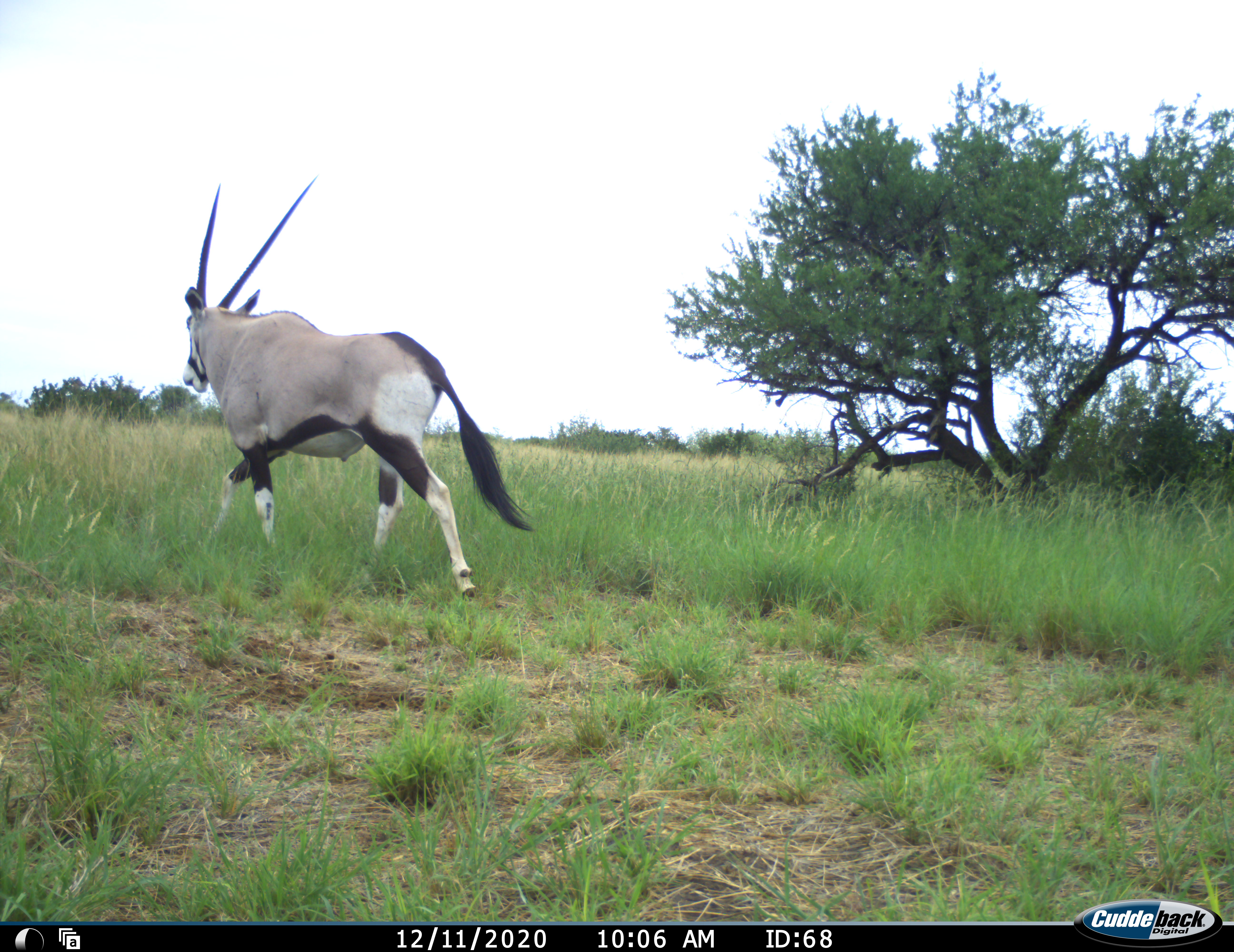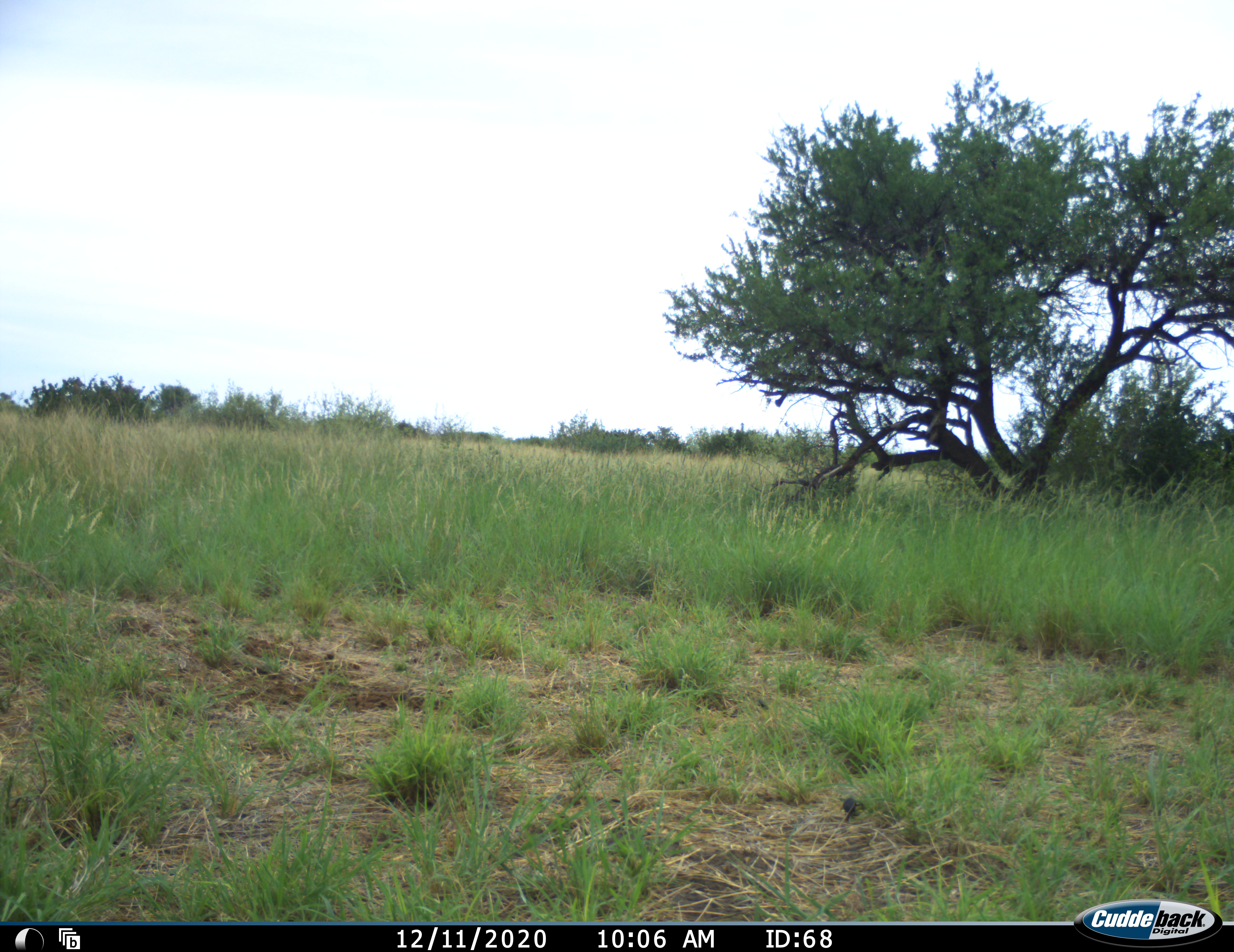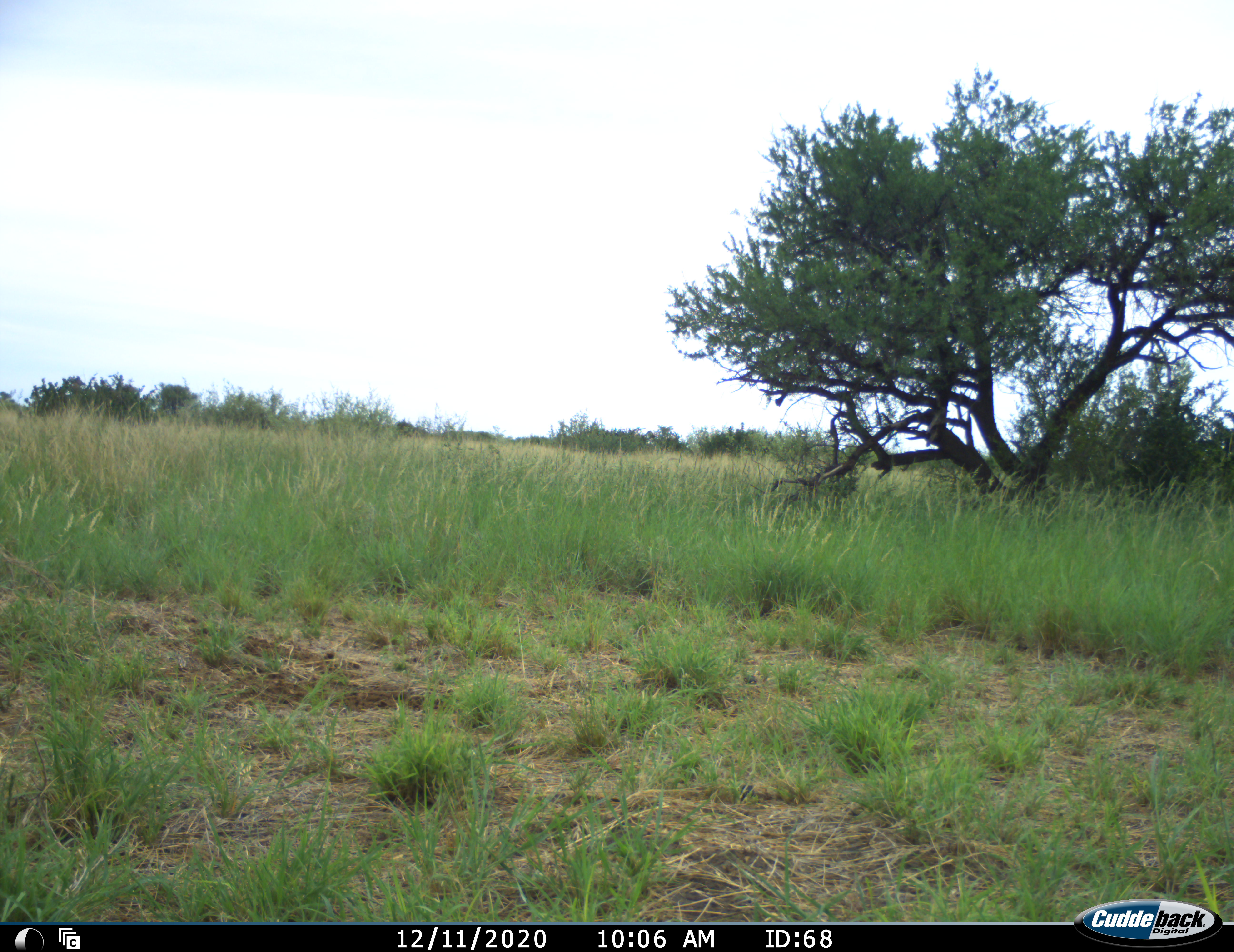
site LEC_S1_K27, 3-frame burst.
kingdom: Animalia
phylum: Chordata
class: Mammalia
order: Artiodactyla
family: Bovidae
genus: Oryx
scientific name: Oryx gazella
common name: gemsbok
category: oryx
Oryx (gemsbok) (Oryx gazella), count 1. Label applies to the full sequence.